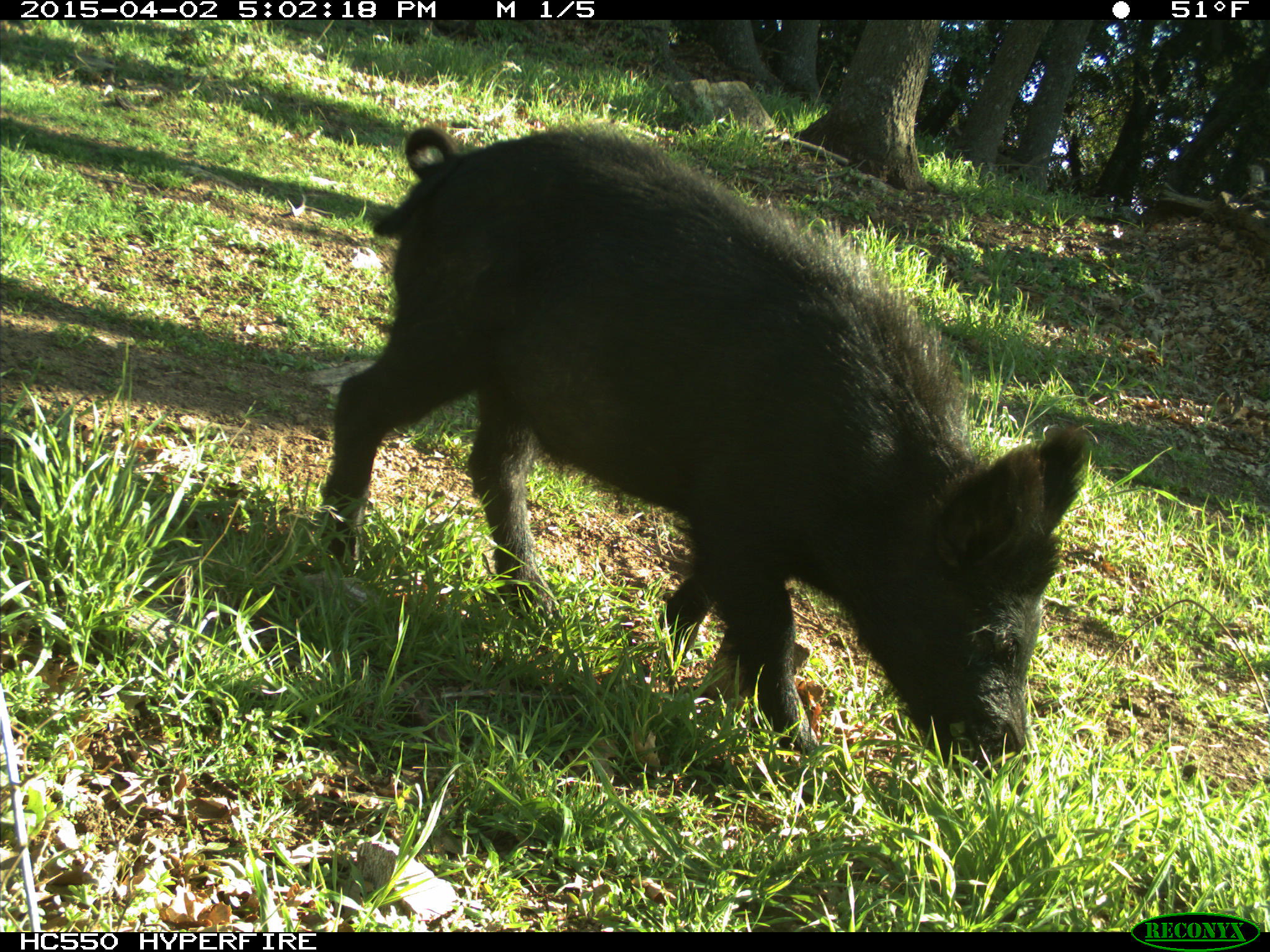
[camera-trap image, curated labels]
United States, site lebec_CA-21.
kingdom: Animalia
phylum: Chordata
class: Mammalia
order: Artiodactyla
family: Suidae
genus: Sus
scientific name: Sus scrofa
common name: wild boar